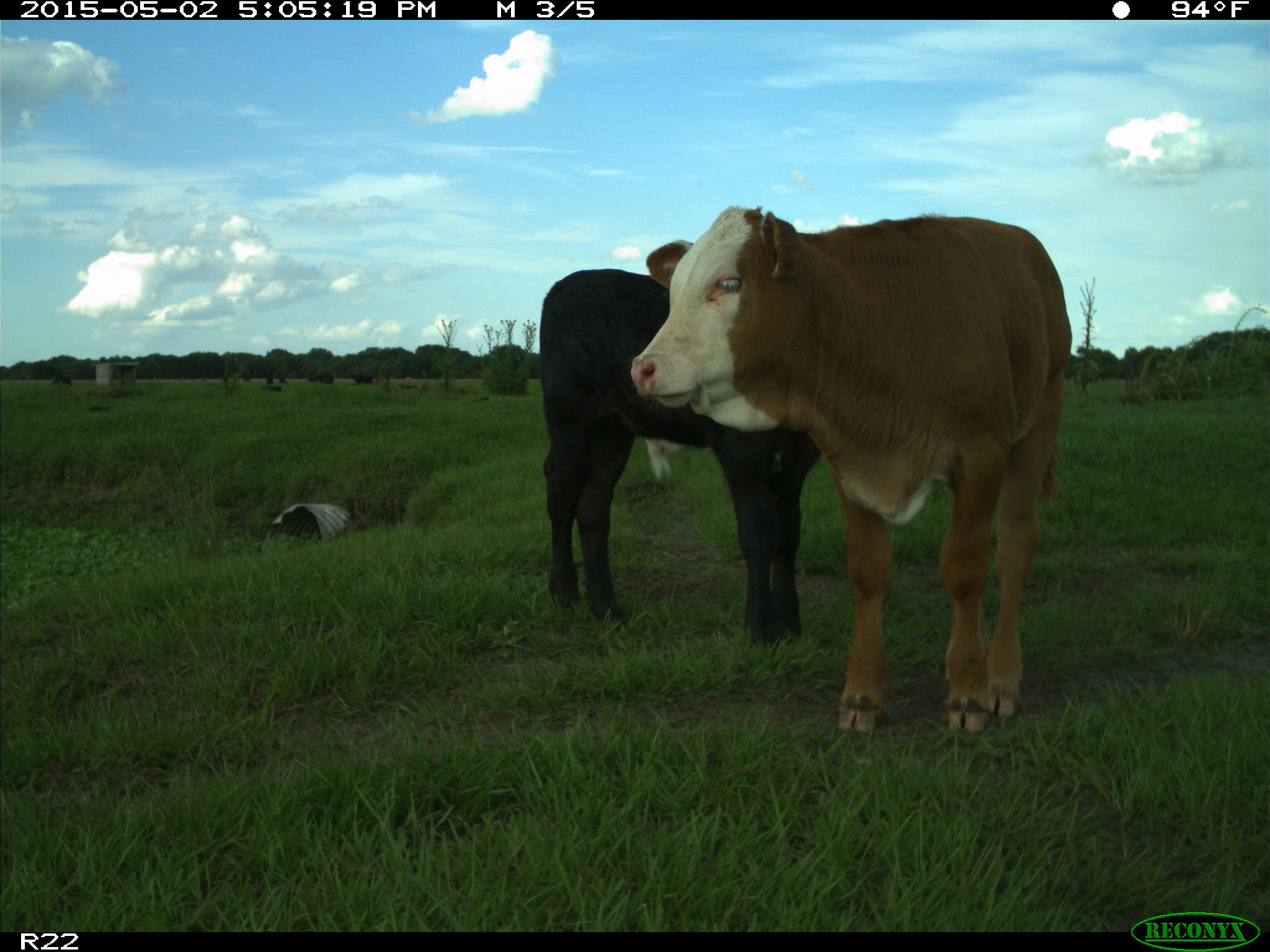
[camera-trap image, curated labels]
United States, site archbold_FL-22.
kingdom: Animalia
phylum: Chordata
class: Mammalia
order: Artiodactyla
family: Bovidae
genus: Bos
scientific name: Bos taurus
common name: domestic cow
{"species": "Bos taurus (domestic cow)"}